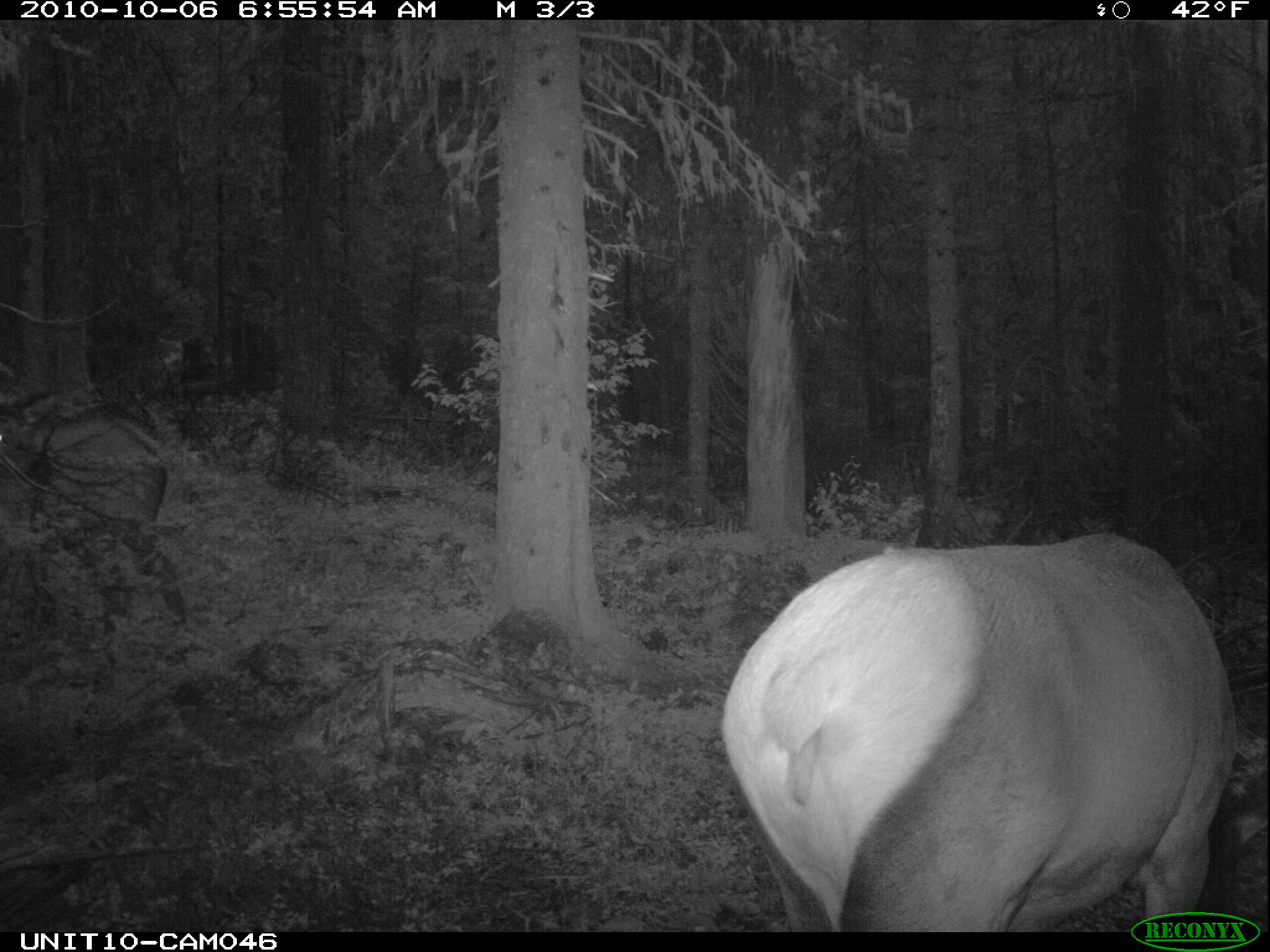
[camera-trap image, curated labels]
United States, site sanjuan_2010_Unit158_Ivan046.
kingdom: Animalia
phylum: Chordata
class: Mammalia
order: Artiodactyla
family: Cervidae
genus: Cervus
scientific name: Cervus elaphus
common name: red deer